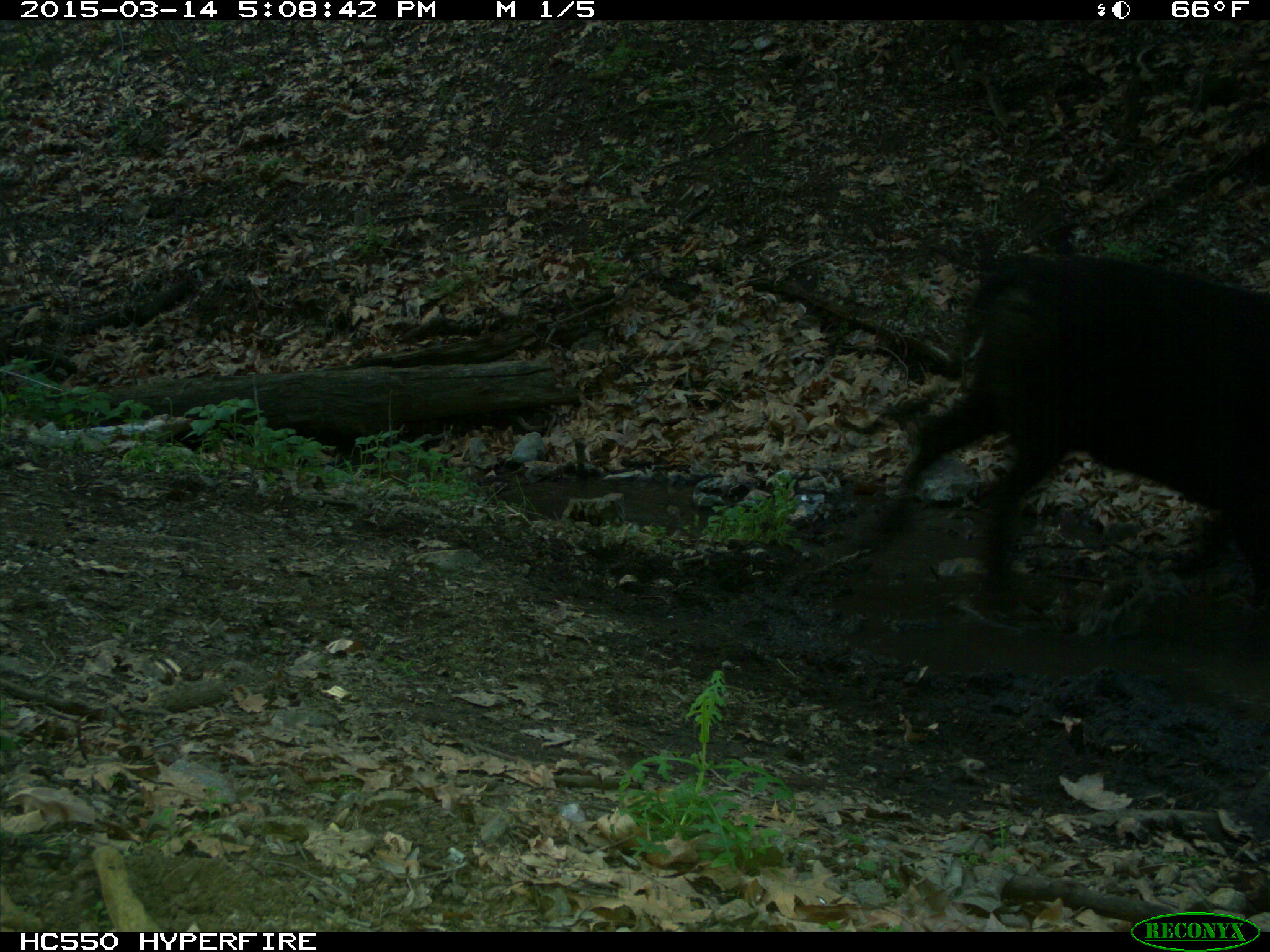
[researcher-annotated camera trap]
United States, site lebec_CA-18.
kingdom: Animalia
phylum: Chordata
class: Mammalia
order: Artiodactyla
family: Bovidae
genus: Bos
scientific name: Bos taurus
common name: domestic cow